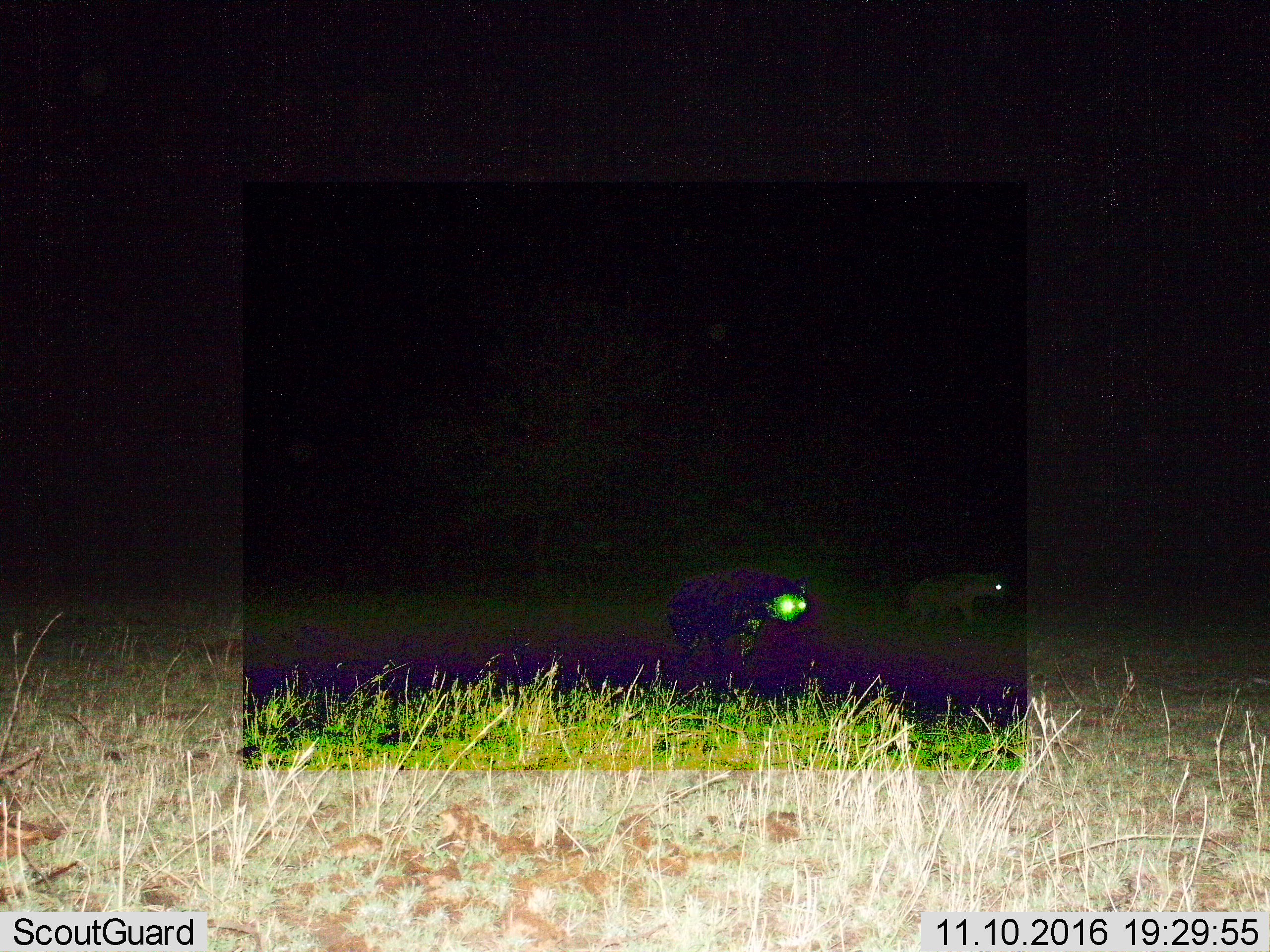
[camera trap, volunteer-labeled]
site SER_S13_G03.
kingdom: Animalia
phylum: Chordata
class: Mammalia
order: Carnivora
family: Hyaenidae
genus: Crocuta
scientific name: Crocuta crocuta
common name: spotted hyena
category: hyenaspotted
Hyenaspotted (spotted hyena) (Crocuta crocuta), count 2. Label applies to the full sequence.